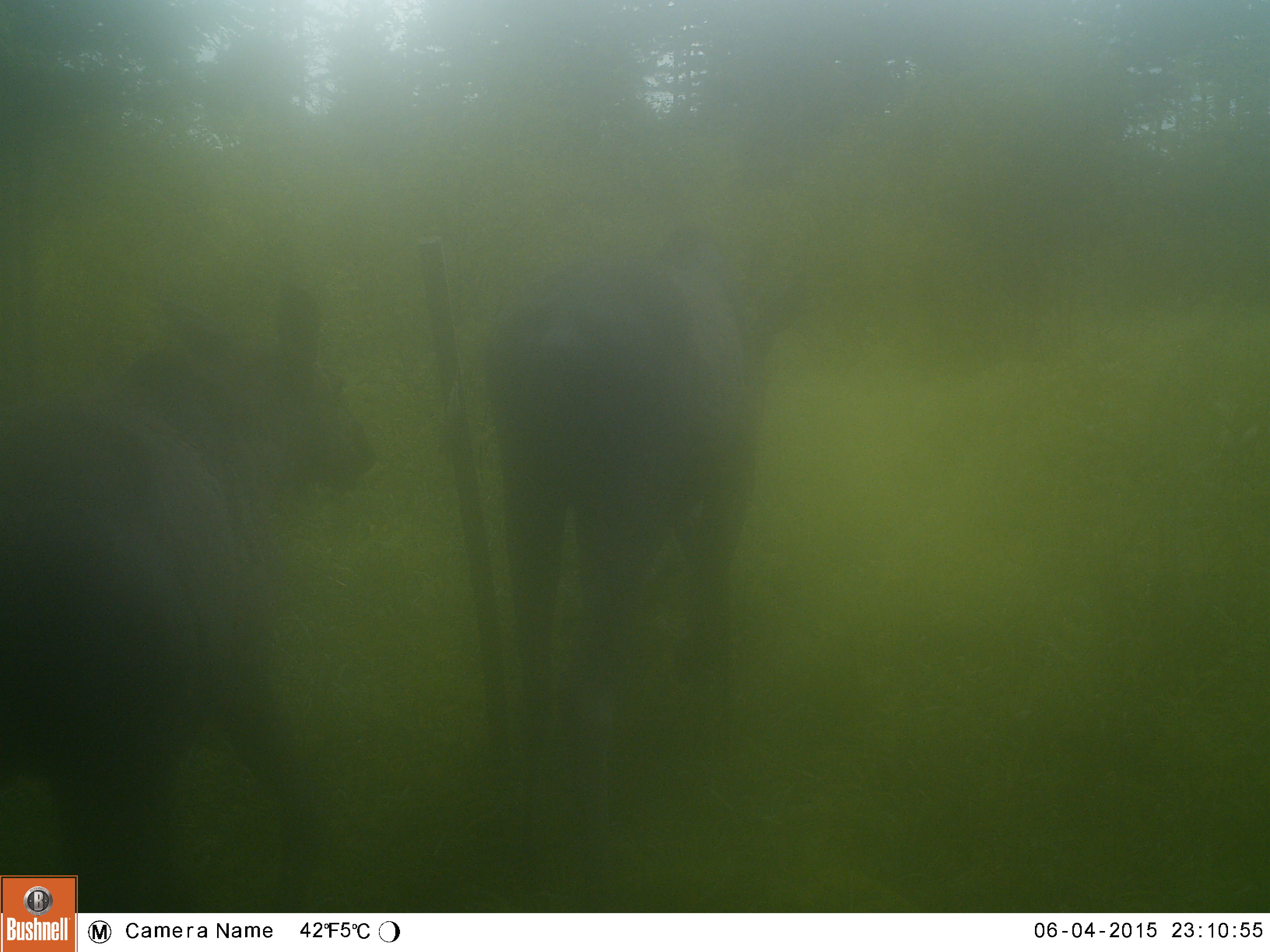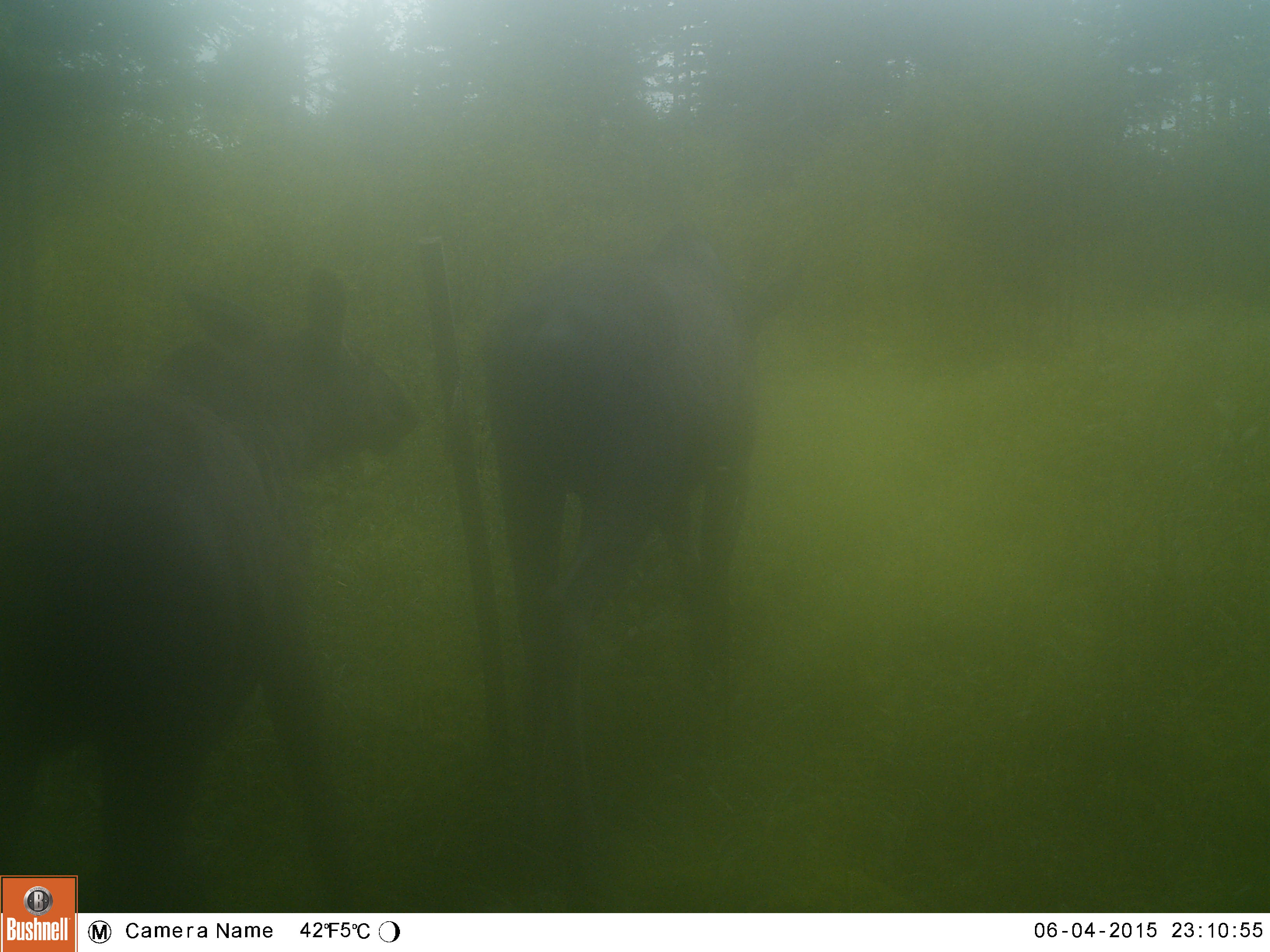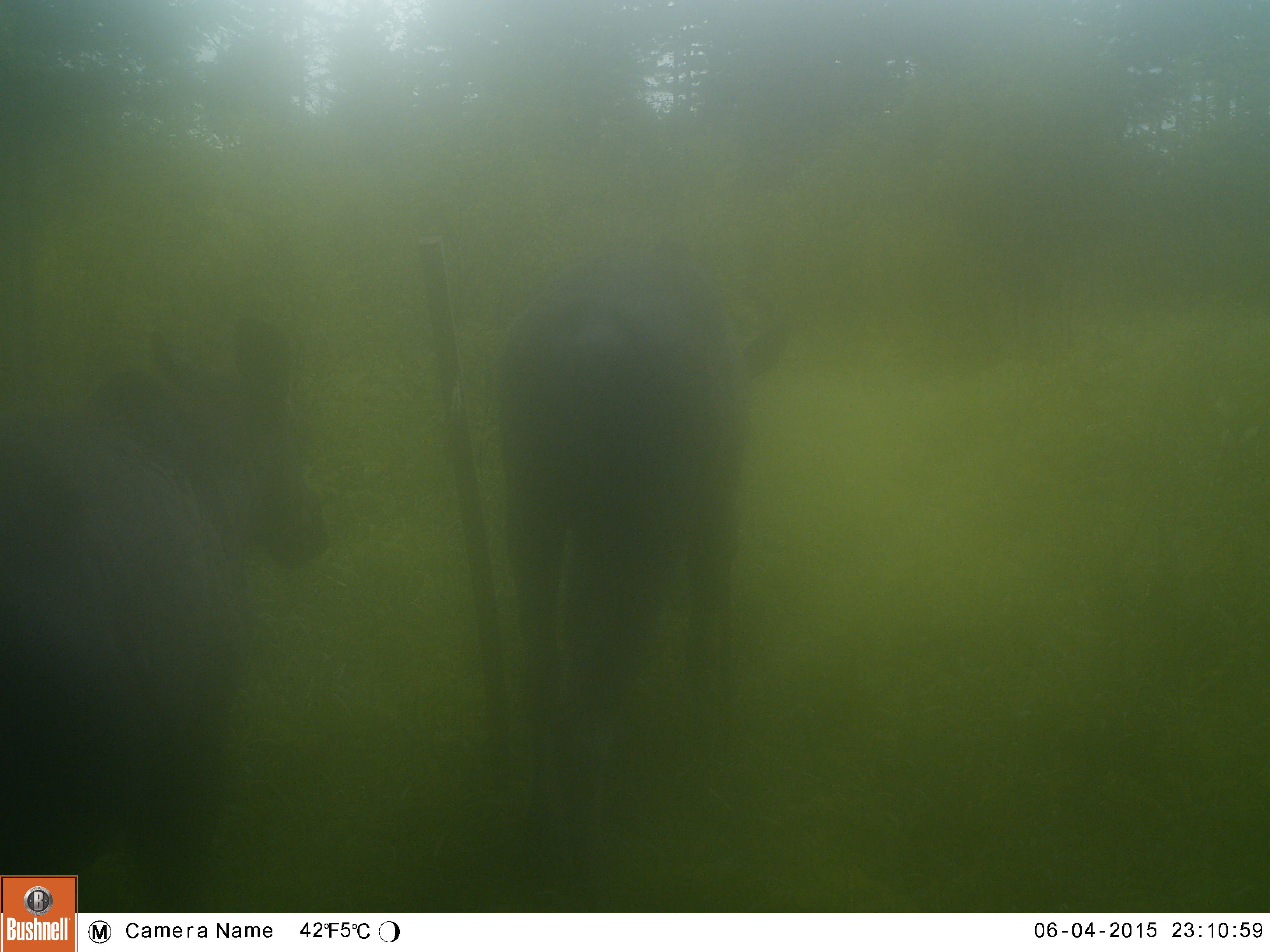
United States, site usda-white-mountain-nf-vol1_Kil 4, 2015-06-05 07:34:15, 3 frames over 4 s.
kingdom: Animalia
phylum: Chordata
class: Mammalia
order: Artiodactyla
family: Cervidae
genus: Alces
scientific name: Alces alces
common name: moose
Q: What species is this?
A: Moose (Alces alces).